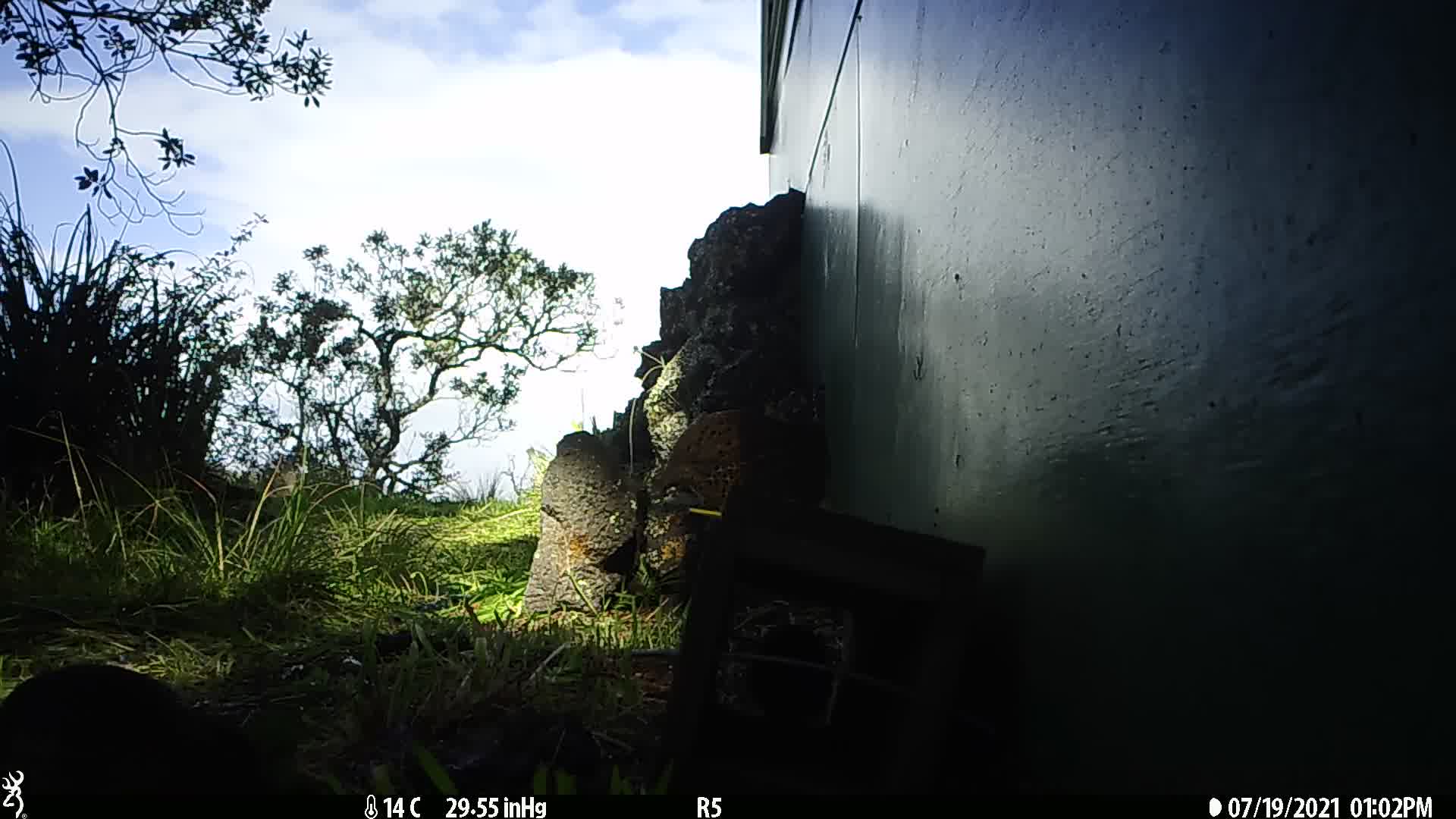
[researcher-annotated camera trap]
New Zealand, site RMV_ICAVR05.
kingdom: Animalia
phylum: Chordata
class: Aves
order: Galliformes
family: Phasianidae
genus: Synoicus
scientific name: Synoicus ypsilophorus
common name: brown quail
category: quail brown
Quail brown (brown quail) (Synoicus ypsilophorus).